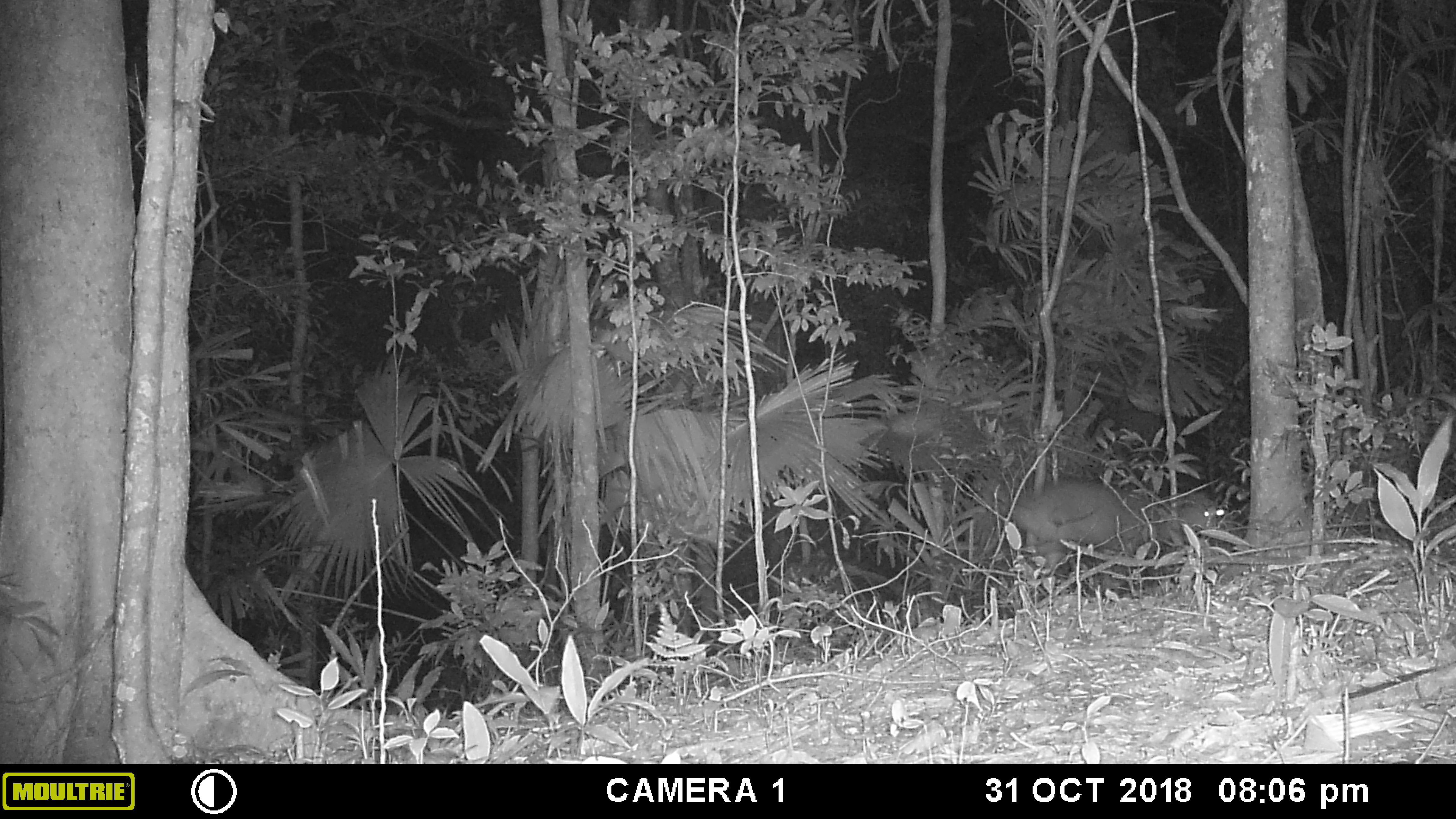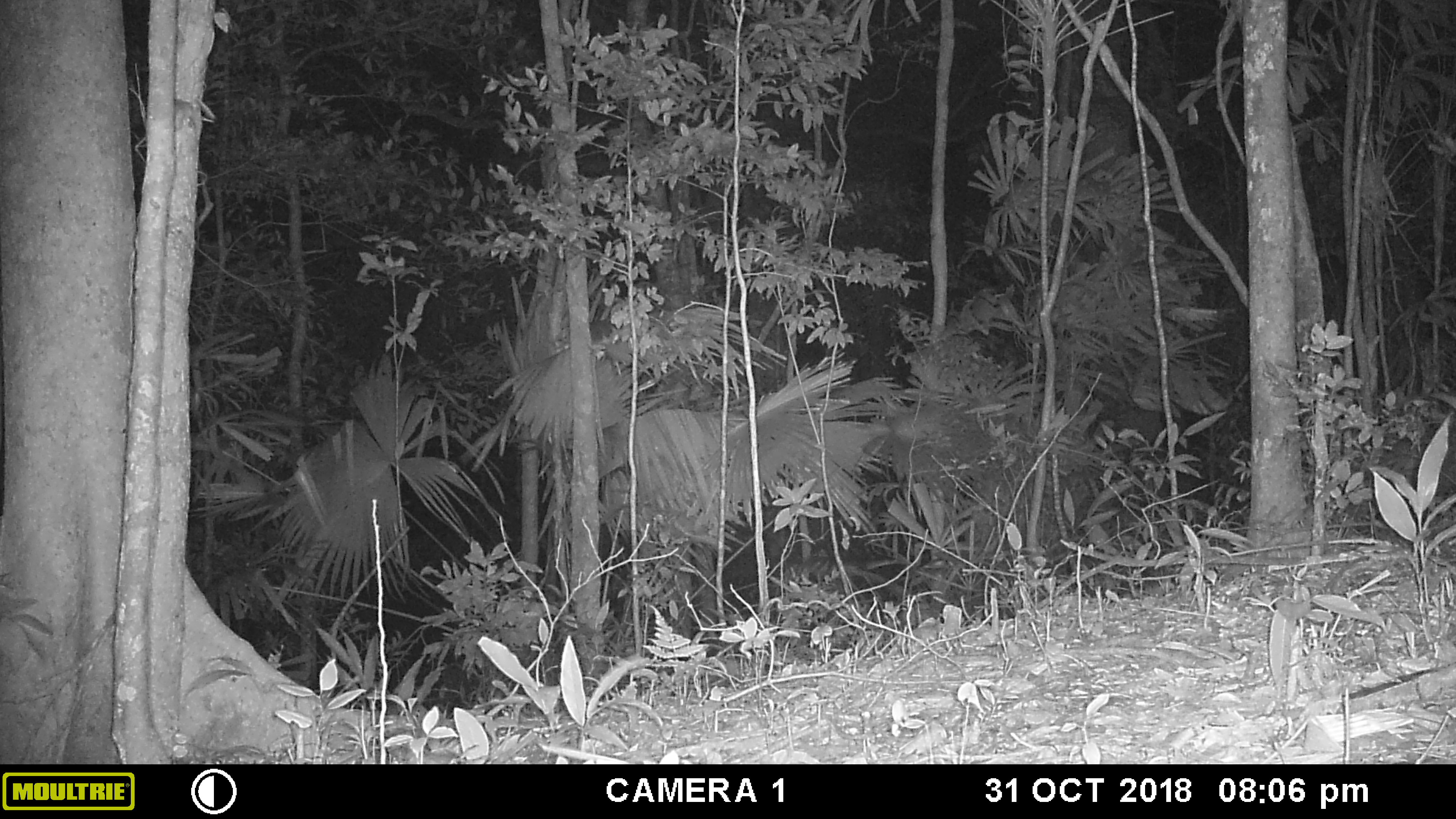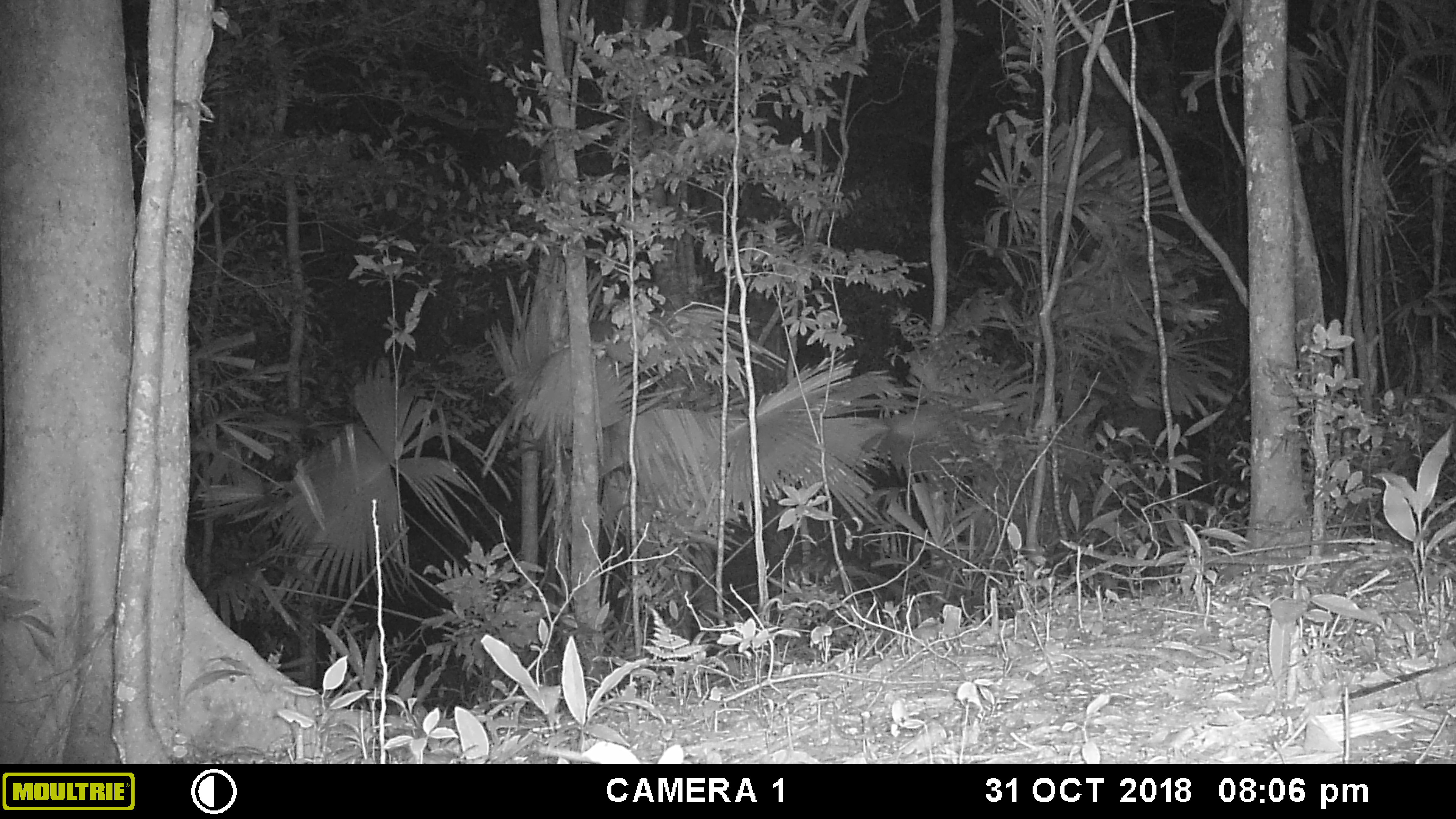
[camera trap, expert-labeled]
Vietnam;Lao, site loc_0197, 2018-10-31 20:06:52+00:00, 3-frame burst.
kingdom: Animalia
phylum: Chordata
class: Mammalia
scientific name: Laurasiatheria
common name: ungulate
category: unidentified ungulates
Unidentified ungulates (ungulate) (Laurasiatheria). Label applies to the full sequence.